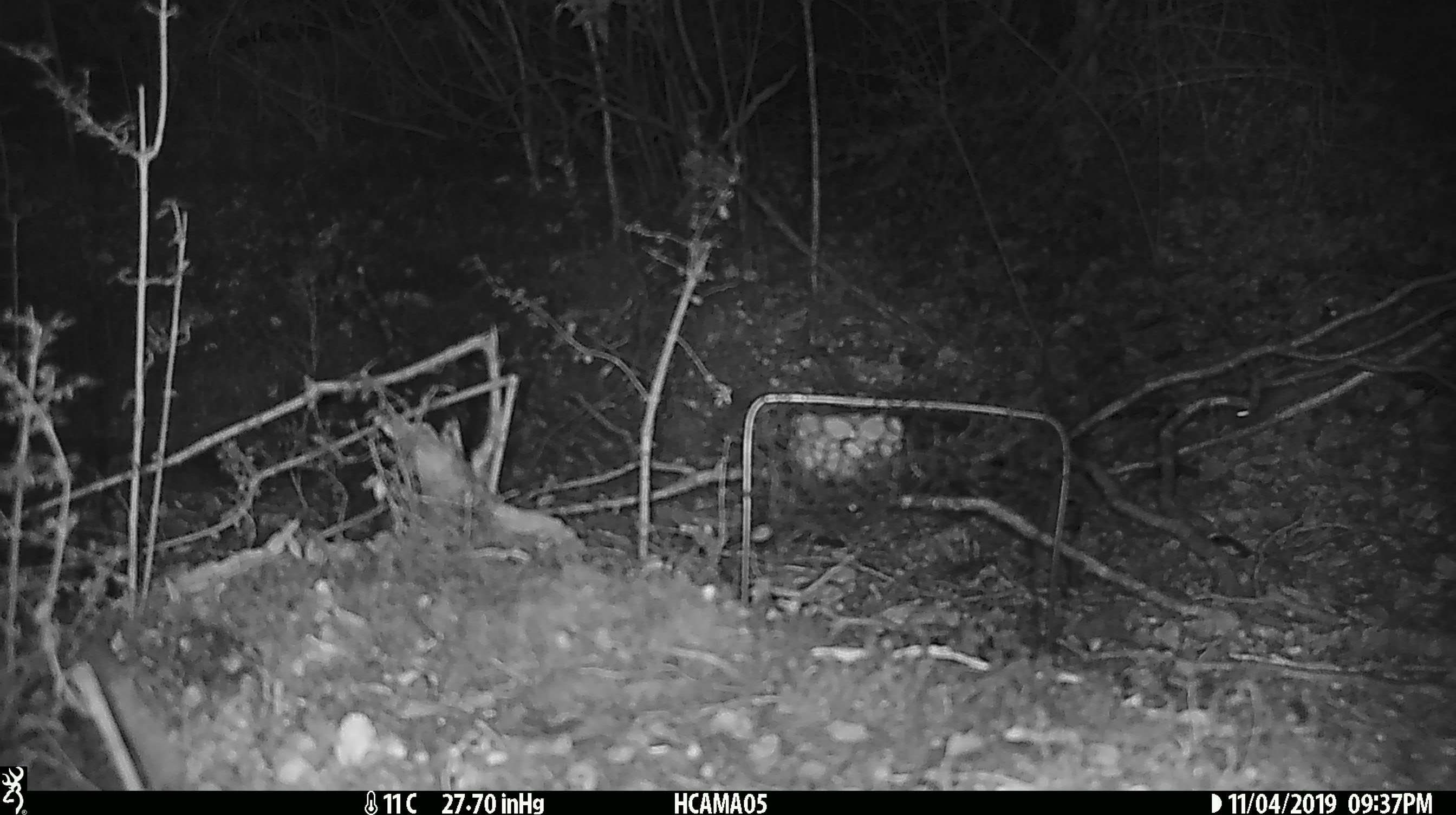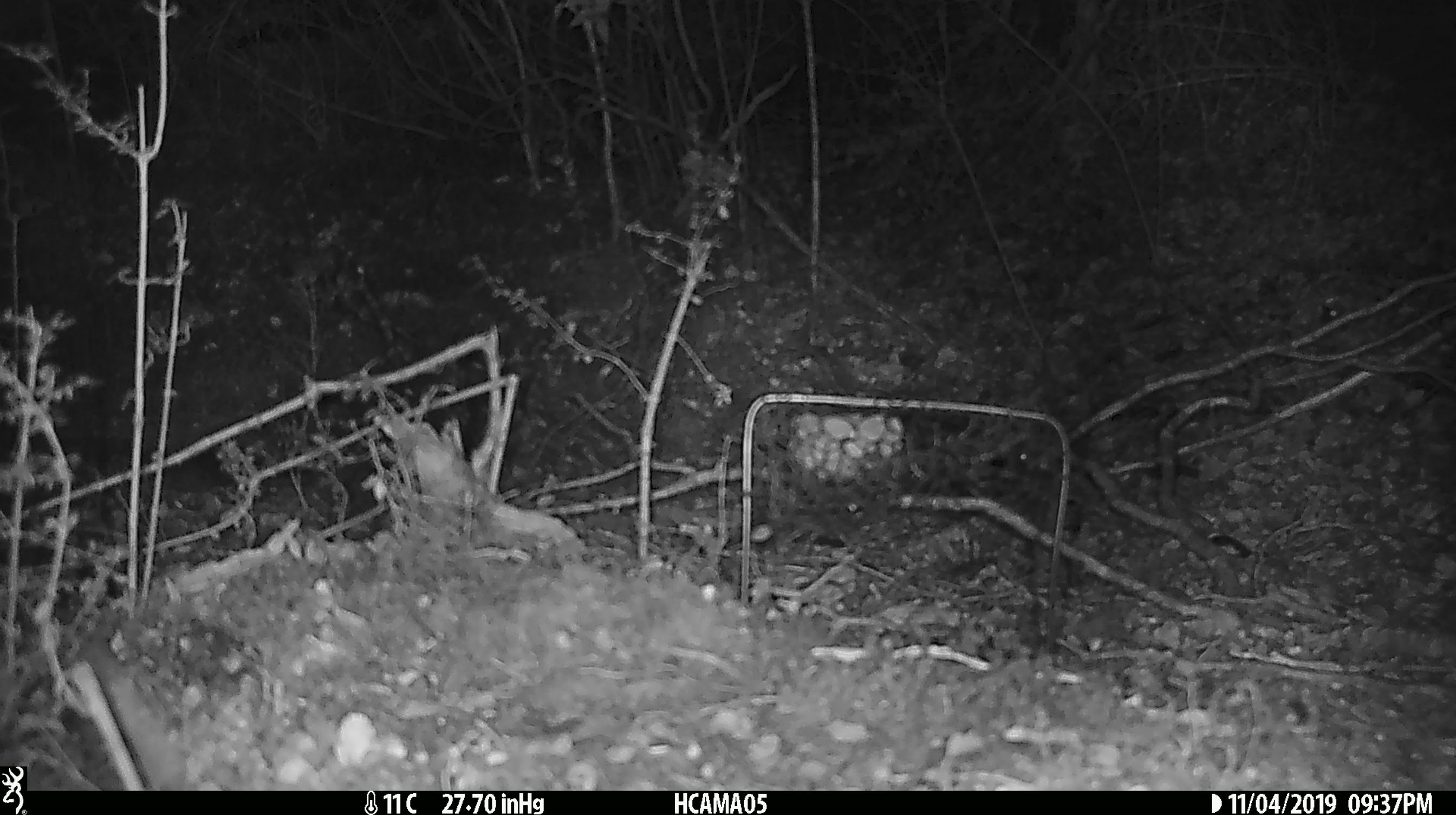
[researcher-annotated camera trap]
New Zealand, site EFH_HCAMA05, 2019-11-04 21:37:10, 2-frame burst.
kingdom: Animalia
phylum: Chordata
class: Mammalia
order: Rodentia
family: Muridae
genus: Mus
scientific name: Mus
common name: mouse